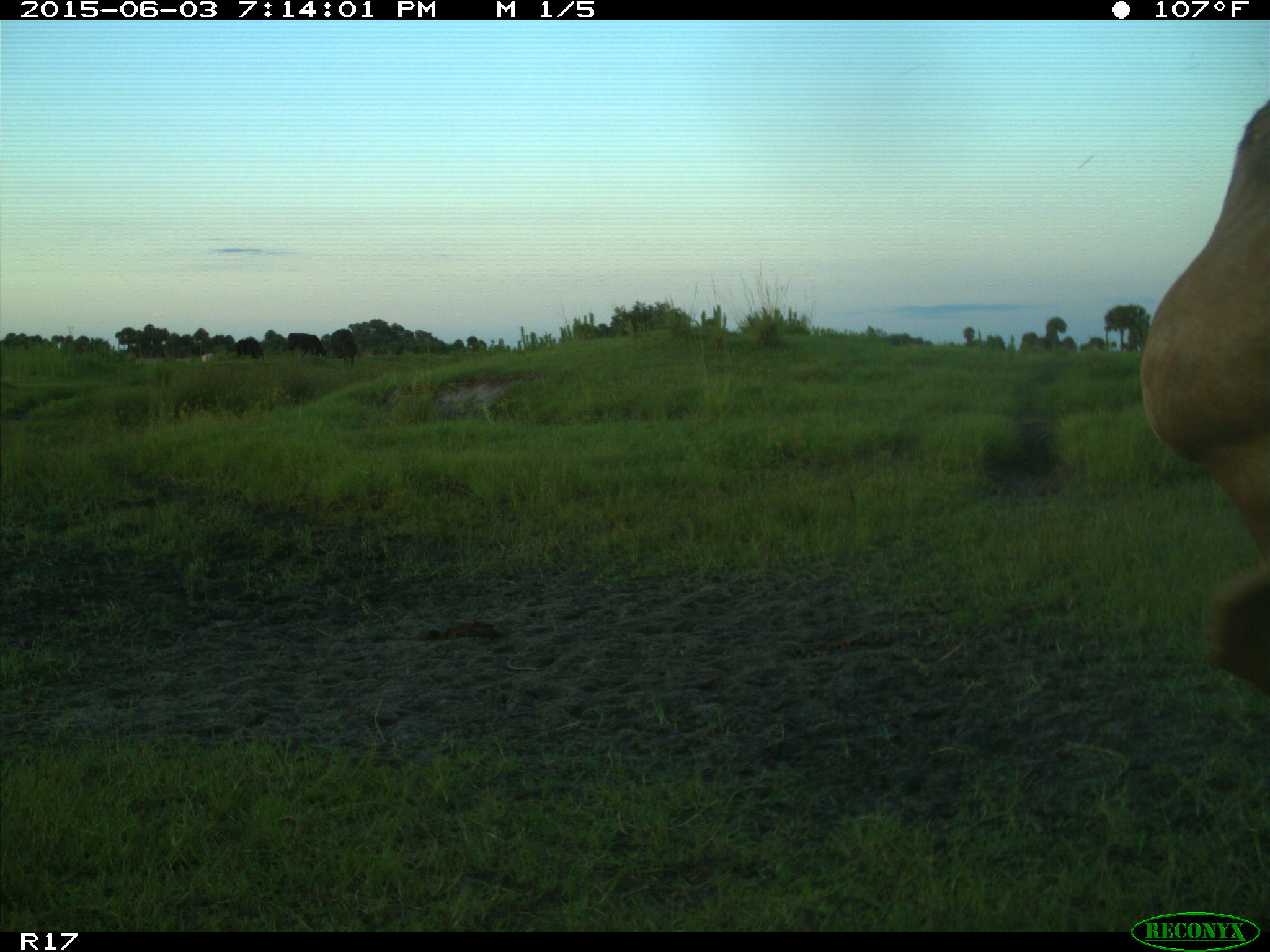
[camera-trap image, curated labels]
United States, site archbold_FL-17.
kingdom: Animalia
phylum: Chordata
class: Mammalia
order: Artiodactyla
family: Bovidae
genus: Bos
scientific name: Bos taurus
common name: domestic cow